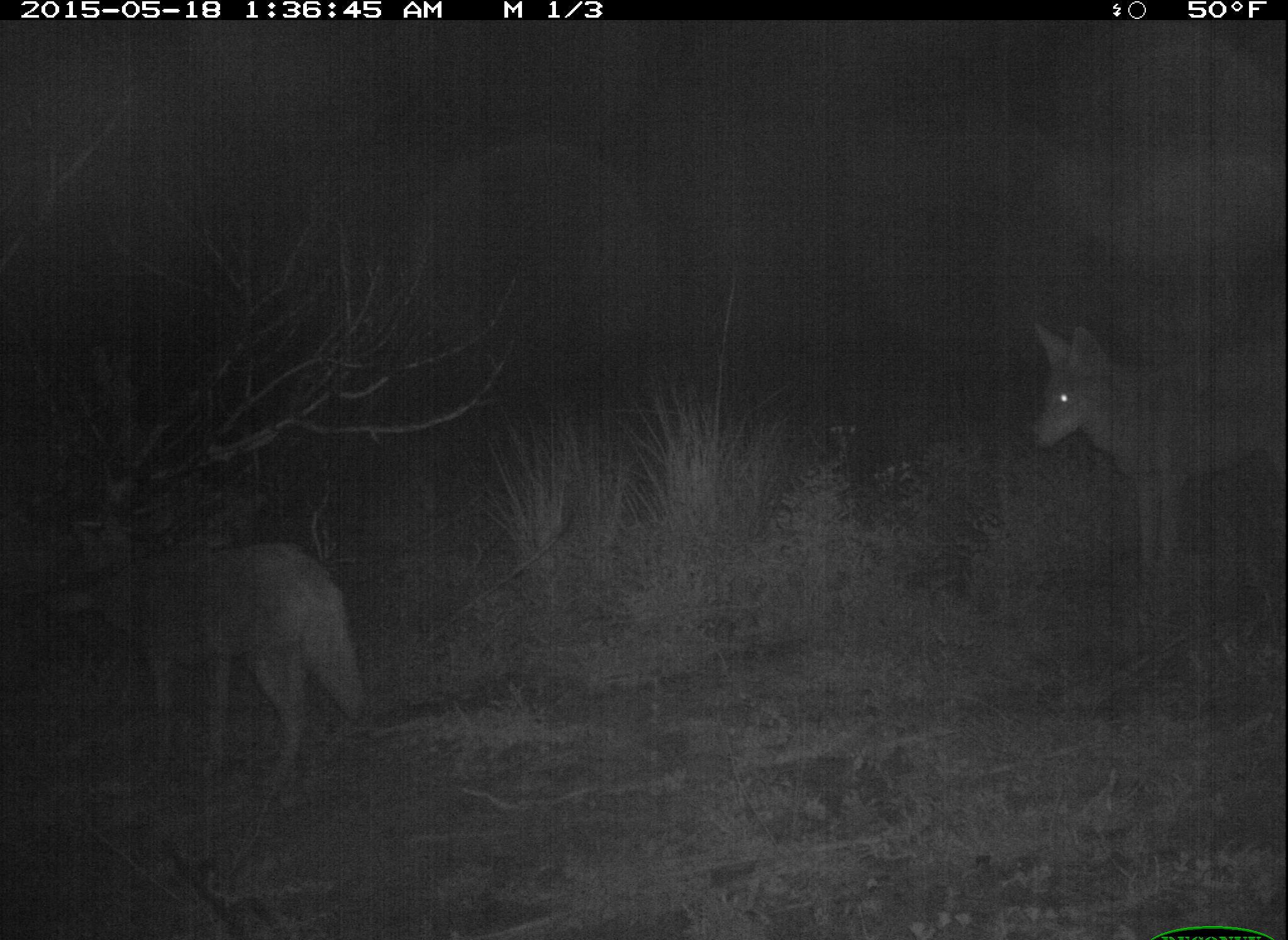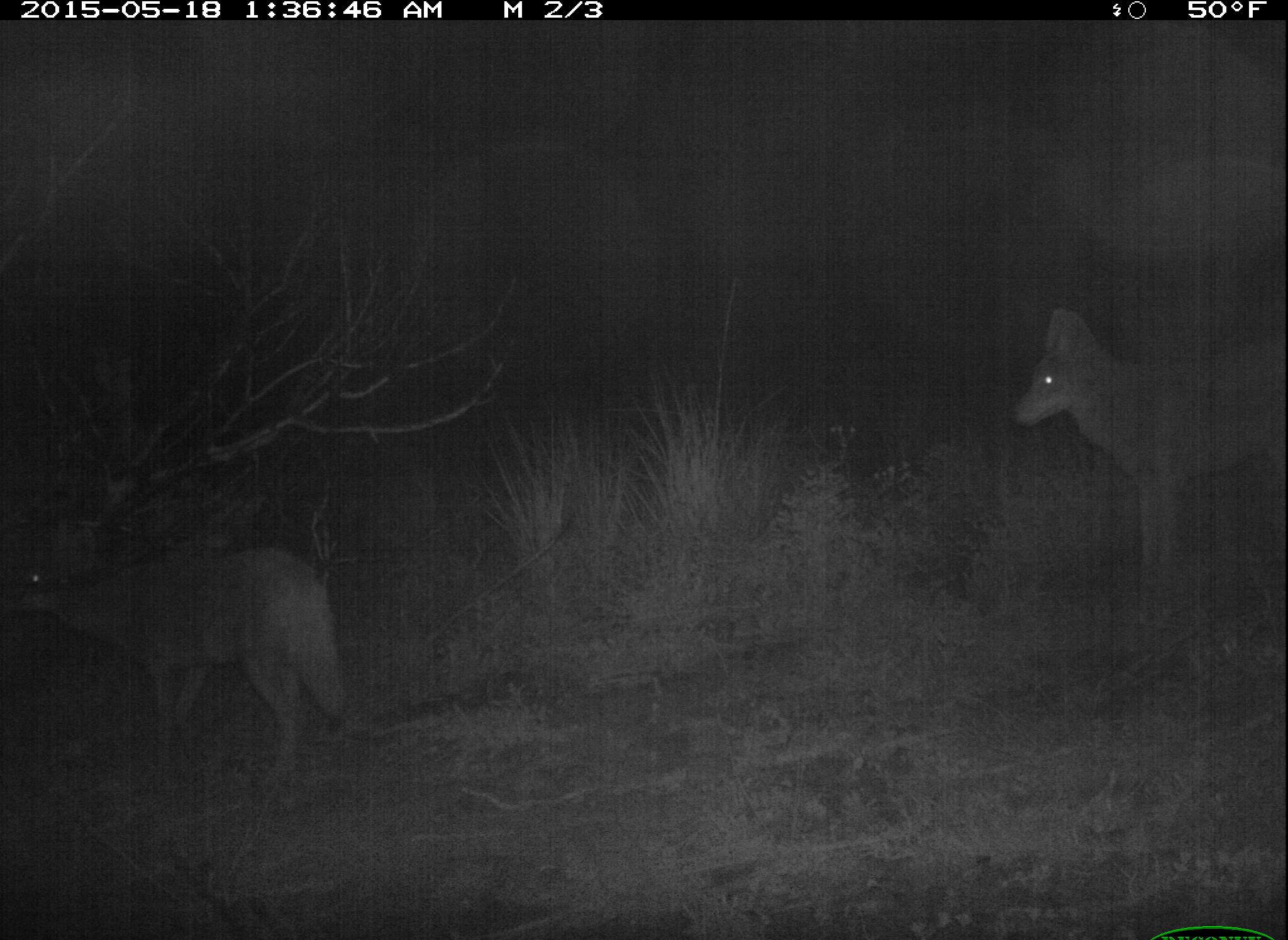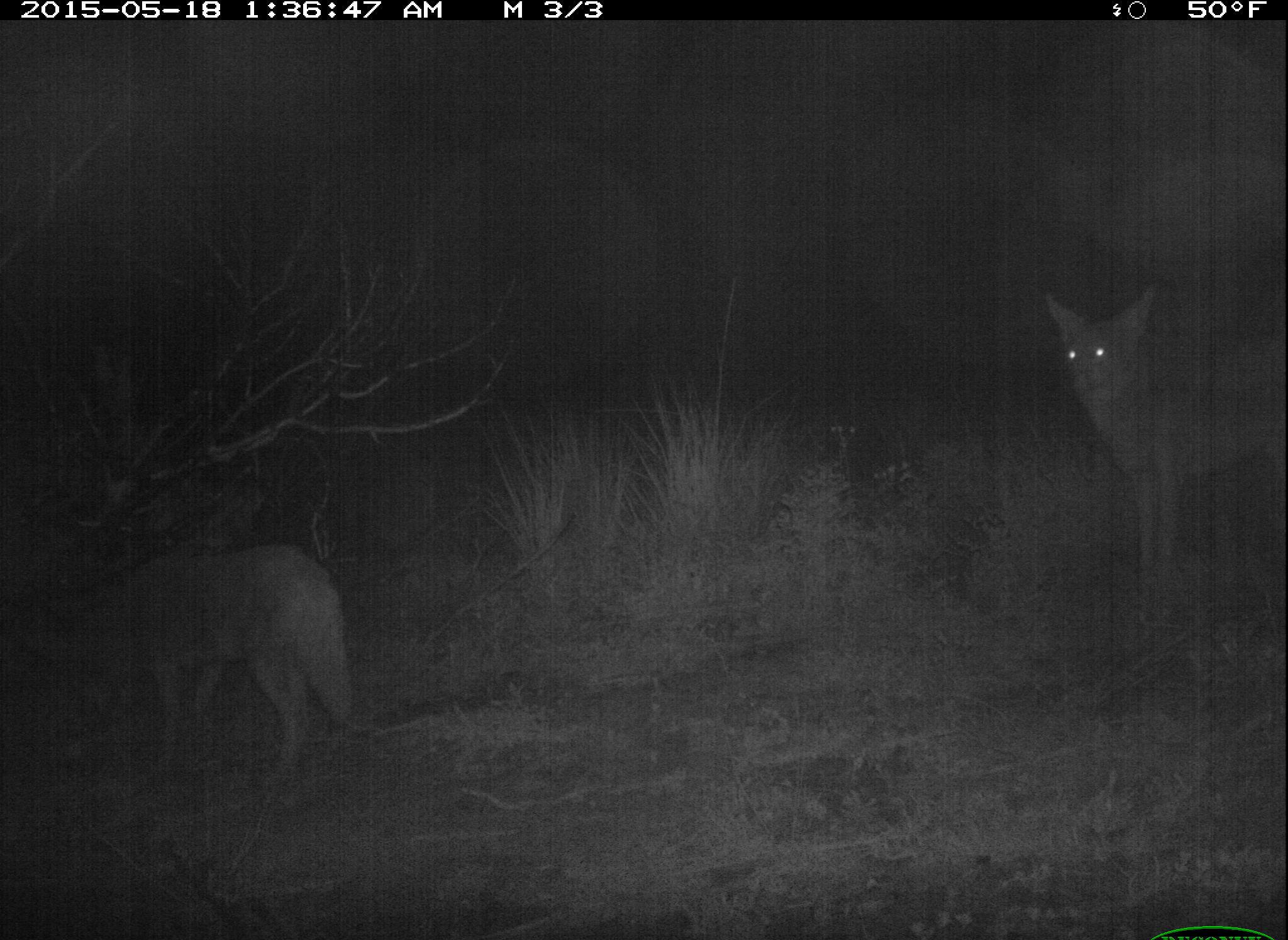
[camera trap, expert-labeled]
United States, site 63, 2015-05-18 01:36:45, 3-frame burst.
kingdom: Animalia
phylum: Chordata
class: Mammalia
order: Carnivora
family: Canidae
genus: Canis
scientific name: Canis latrans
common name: coyote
Coyote (Canis latrans).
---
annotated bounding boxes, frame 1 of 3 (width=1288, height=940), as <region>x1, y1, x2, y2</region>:
coyote: <region>52, 513, 371, 805</region>; <region>1034, 318, 1288, 587</region>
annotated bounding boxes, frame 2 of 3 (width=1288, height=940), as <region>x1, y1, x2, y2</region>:
coyote: <region>0, 541, 354, 784</region>; <region>1015, 305, 1288, 584</region>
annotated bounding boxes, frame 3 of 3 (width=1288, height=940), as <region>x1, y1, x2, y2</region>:
coyote: <region>60, 532, 356, 788</region>; <region>1044, 283, 1288, 587</region>